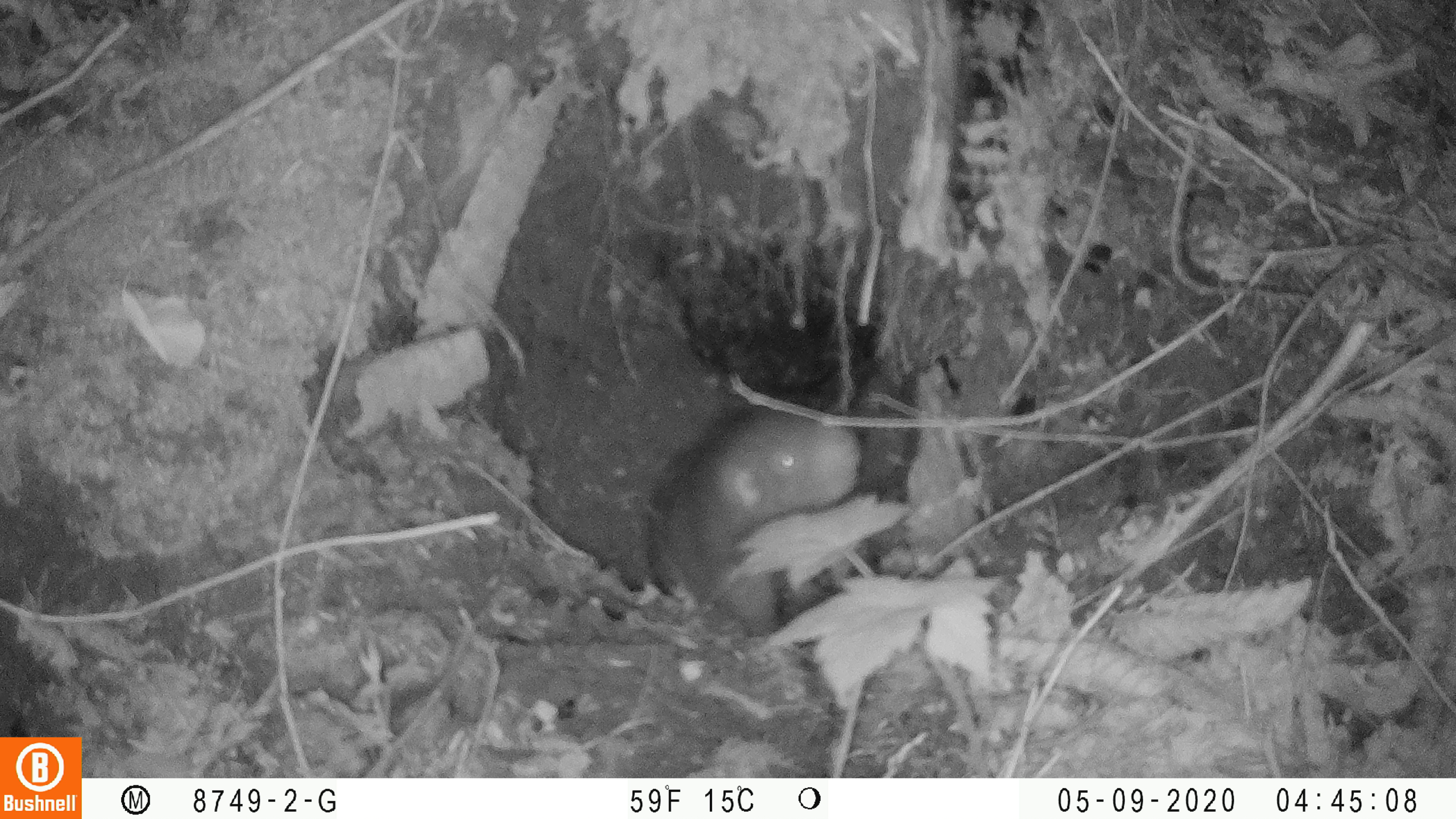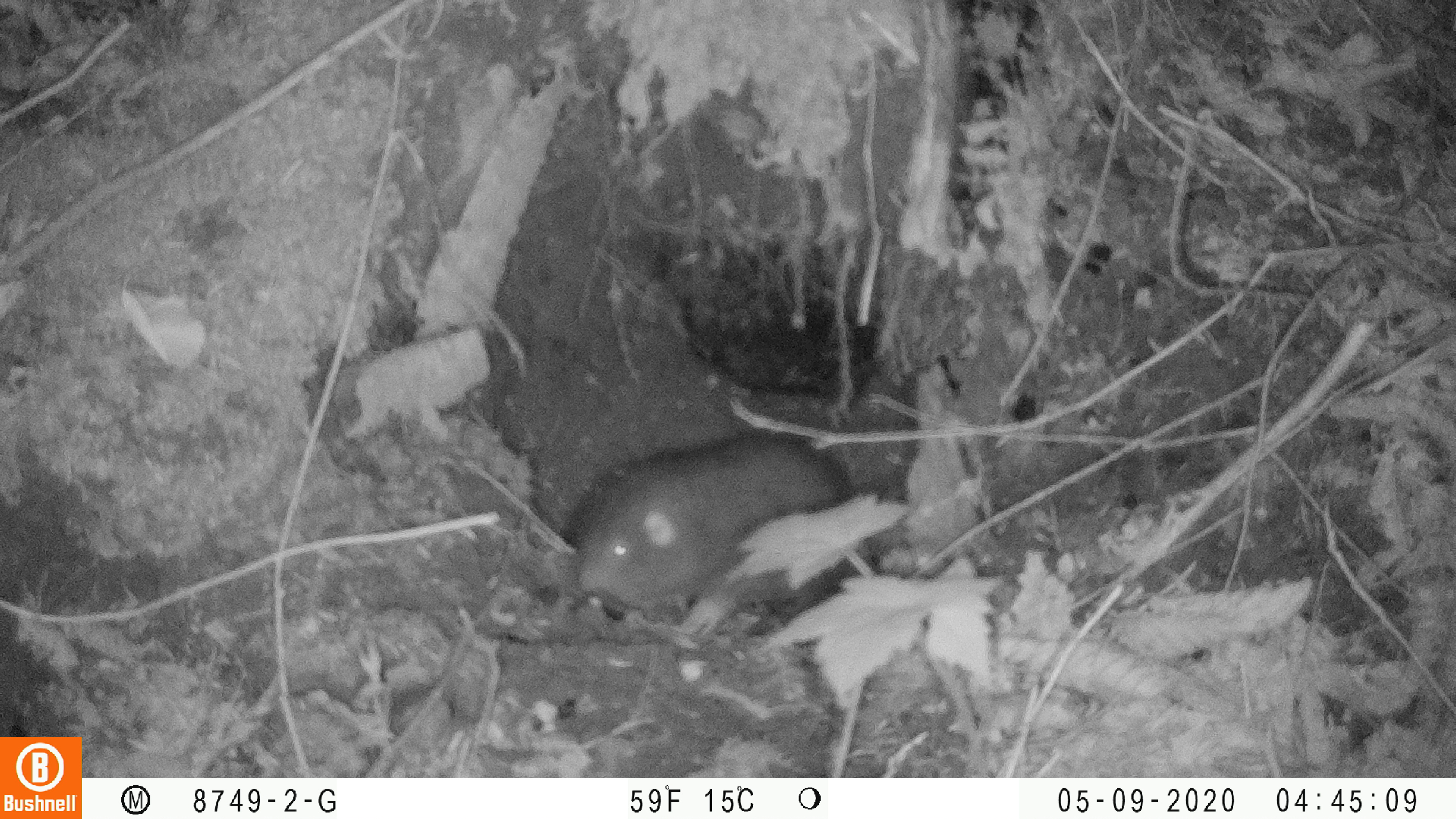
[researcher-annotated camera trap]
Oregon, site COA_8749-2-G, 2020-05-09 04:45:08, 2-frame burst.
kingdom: Animalia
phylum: Chordata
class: Mammalia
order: Rodentia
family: Aplodontiidae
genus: Aplodontia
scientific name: Aplodontia rufa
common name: mountain beaver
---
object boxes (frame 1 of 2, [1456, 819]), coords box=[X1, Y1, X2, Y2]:
mountain beaver: box=[636, 393, 863, 634]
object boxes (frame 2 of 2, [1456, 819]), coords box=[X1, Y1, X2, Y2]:
mountain beaver: box=[565, 425, 854, 645]